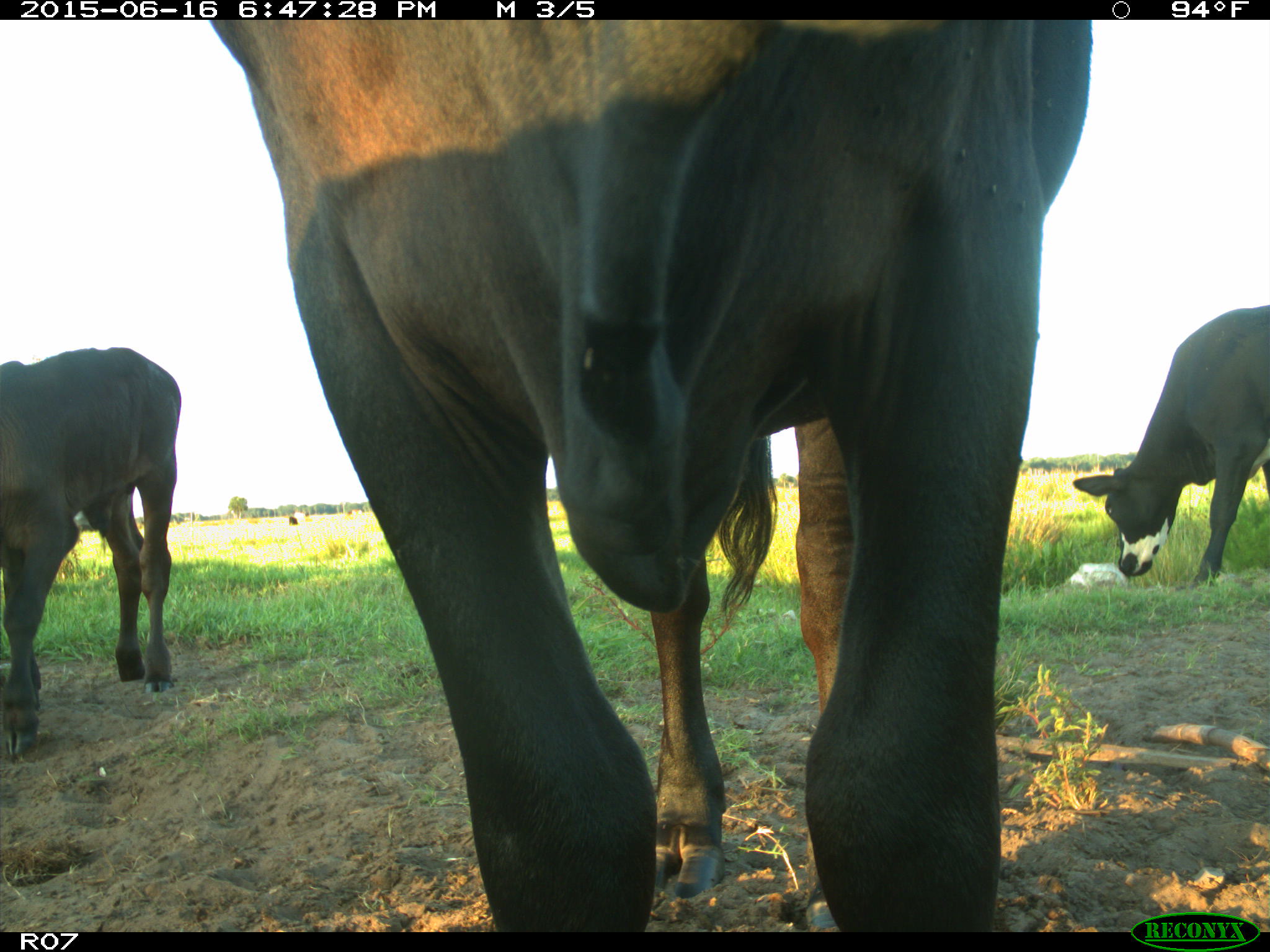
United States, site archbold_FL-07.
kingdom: Animalia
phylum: Chordata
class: Mammalia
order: Artiodactyla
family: Bovidae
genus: Bos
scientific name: Bos taurus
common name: domestic cow